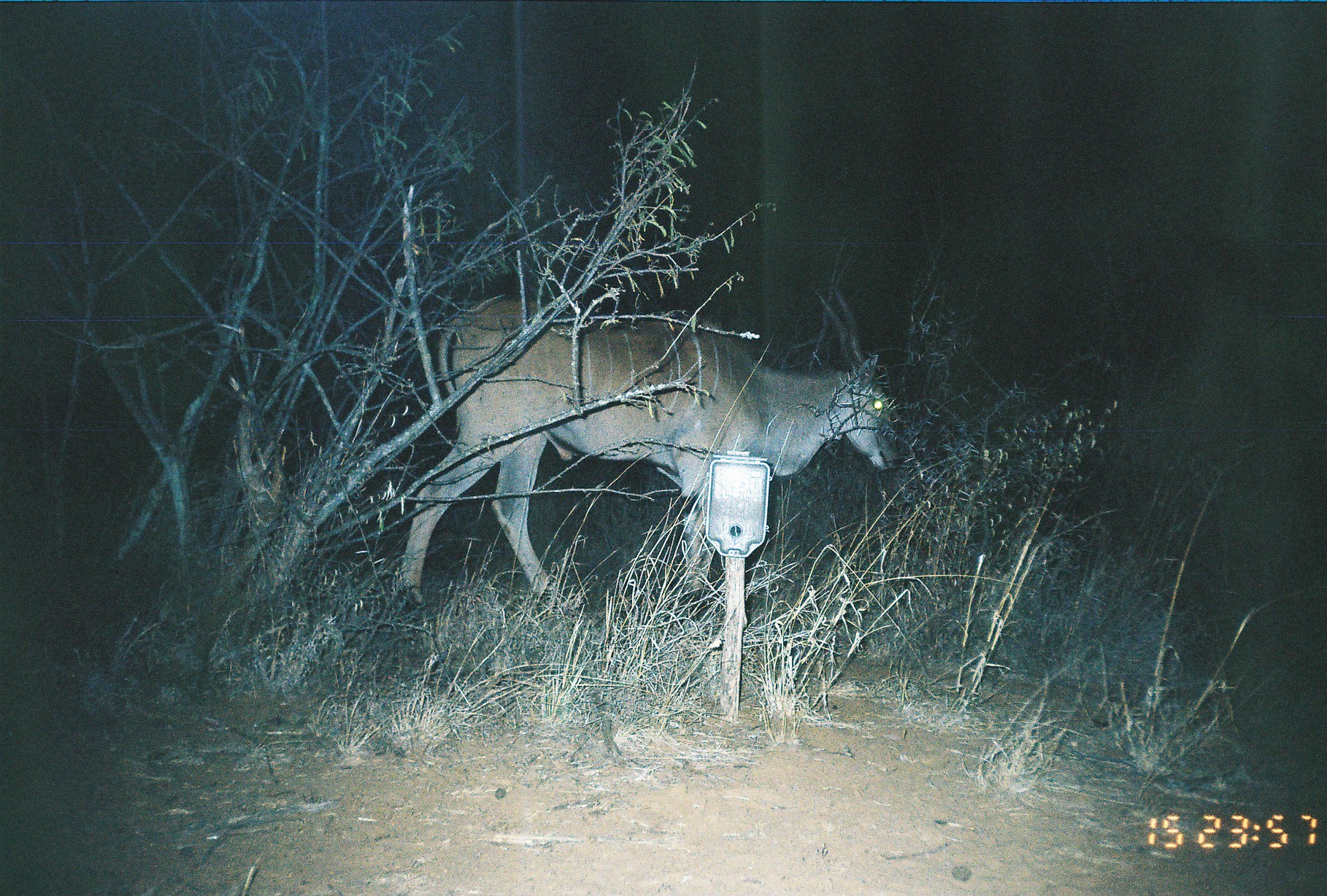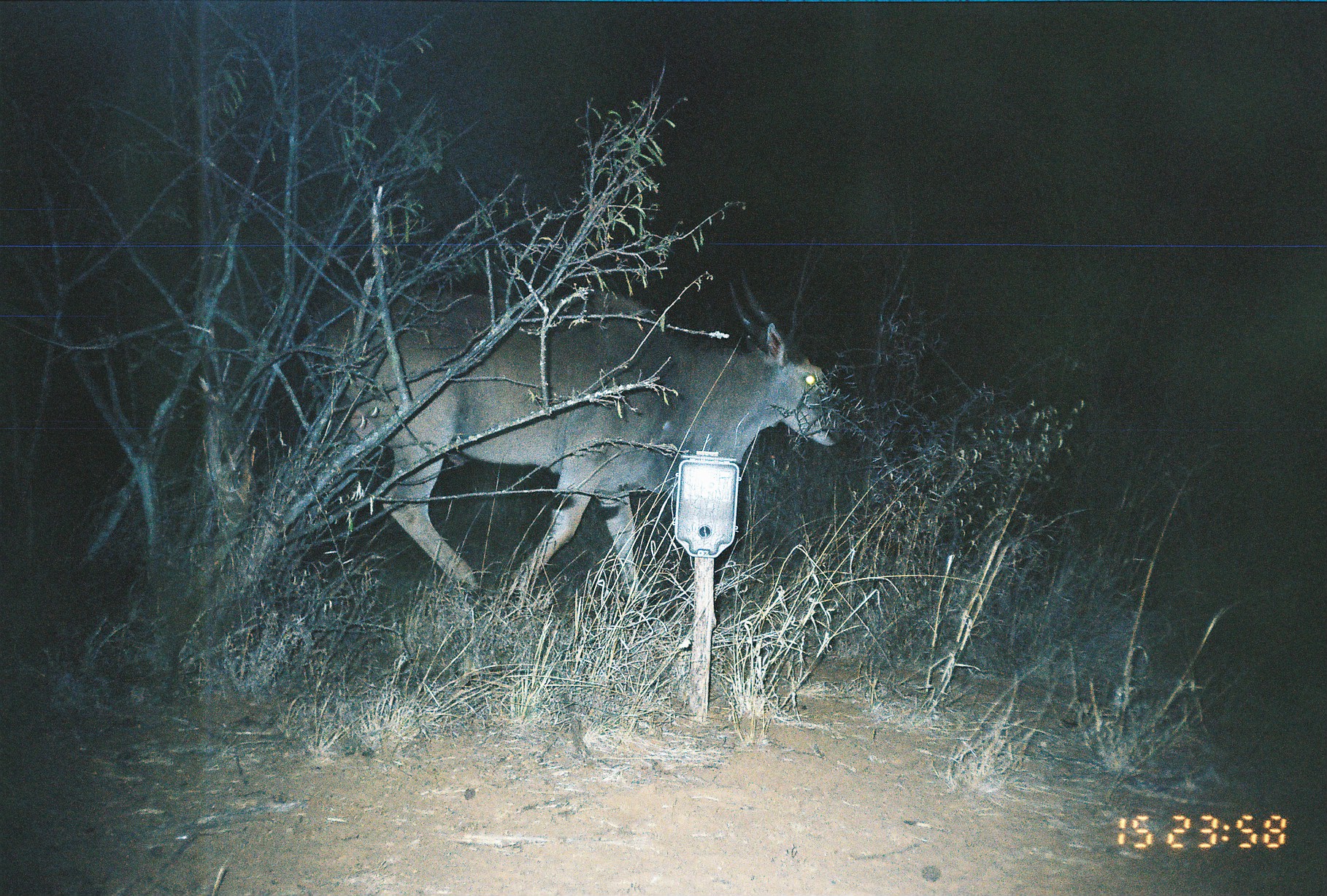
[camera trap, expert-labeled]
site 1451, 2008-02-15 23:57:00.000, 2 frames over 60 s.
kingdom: Animalia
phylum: Chordata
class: Mammalia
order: Artiodactyla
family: Bovidae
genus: Tragelaphus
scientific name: Tragelaphus oryx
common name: eland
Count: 1.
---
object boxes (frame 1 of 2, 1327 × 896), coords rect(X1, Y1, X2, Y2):
tragelaphus oryx: rect(390, 291, 903, 609)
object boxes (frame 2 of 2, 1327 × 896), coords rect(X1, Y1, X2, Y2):
tragelaphus oryx: rect(309, 269, 848, 599)